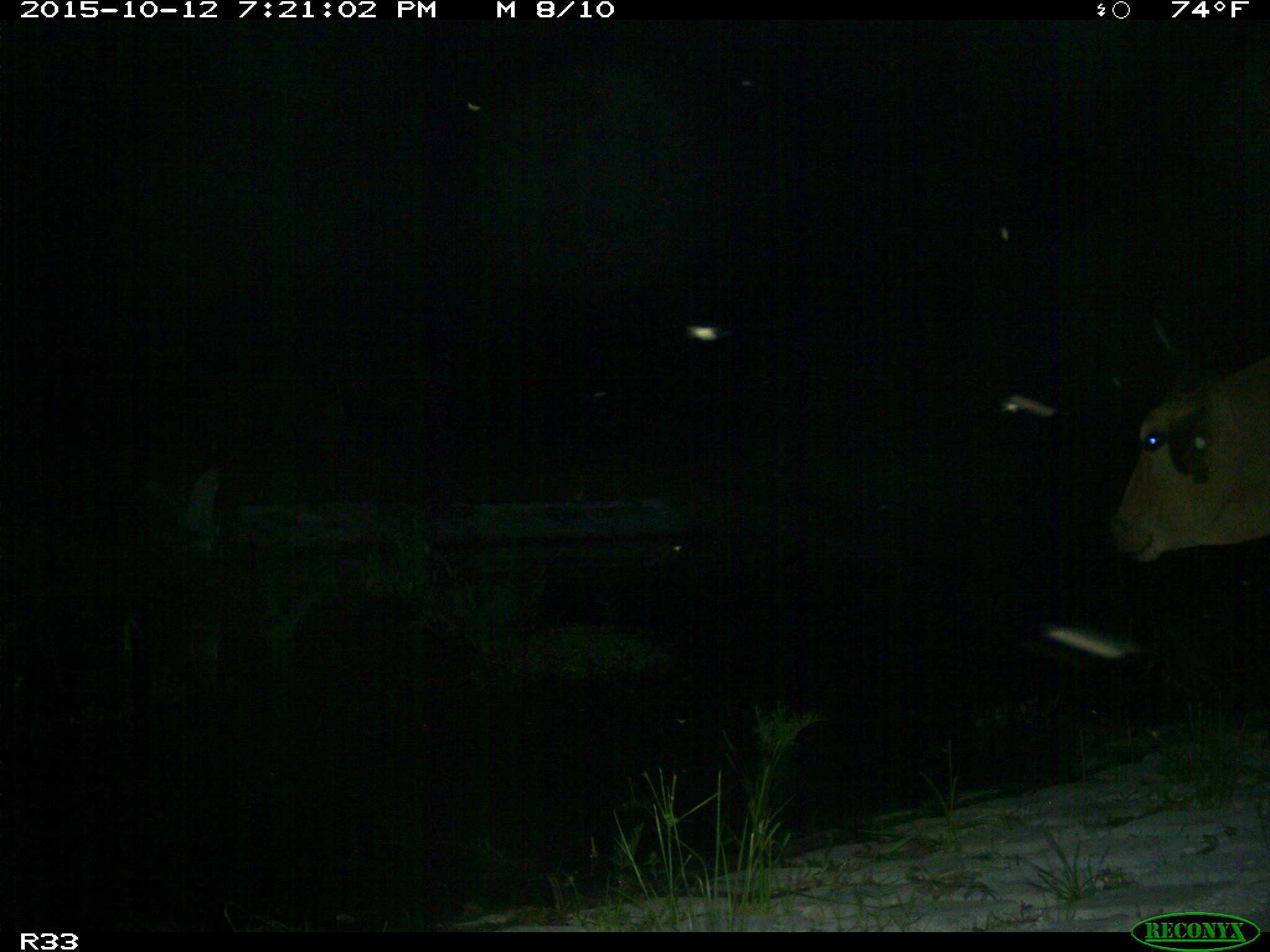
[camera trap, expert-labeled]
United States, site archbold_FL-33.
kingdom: Animalia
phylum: Chordata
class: Mammalia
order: Artiodactyla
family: Bovidae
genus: Bos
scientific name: Bos taurus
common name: domestic cow